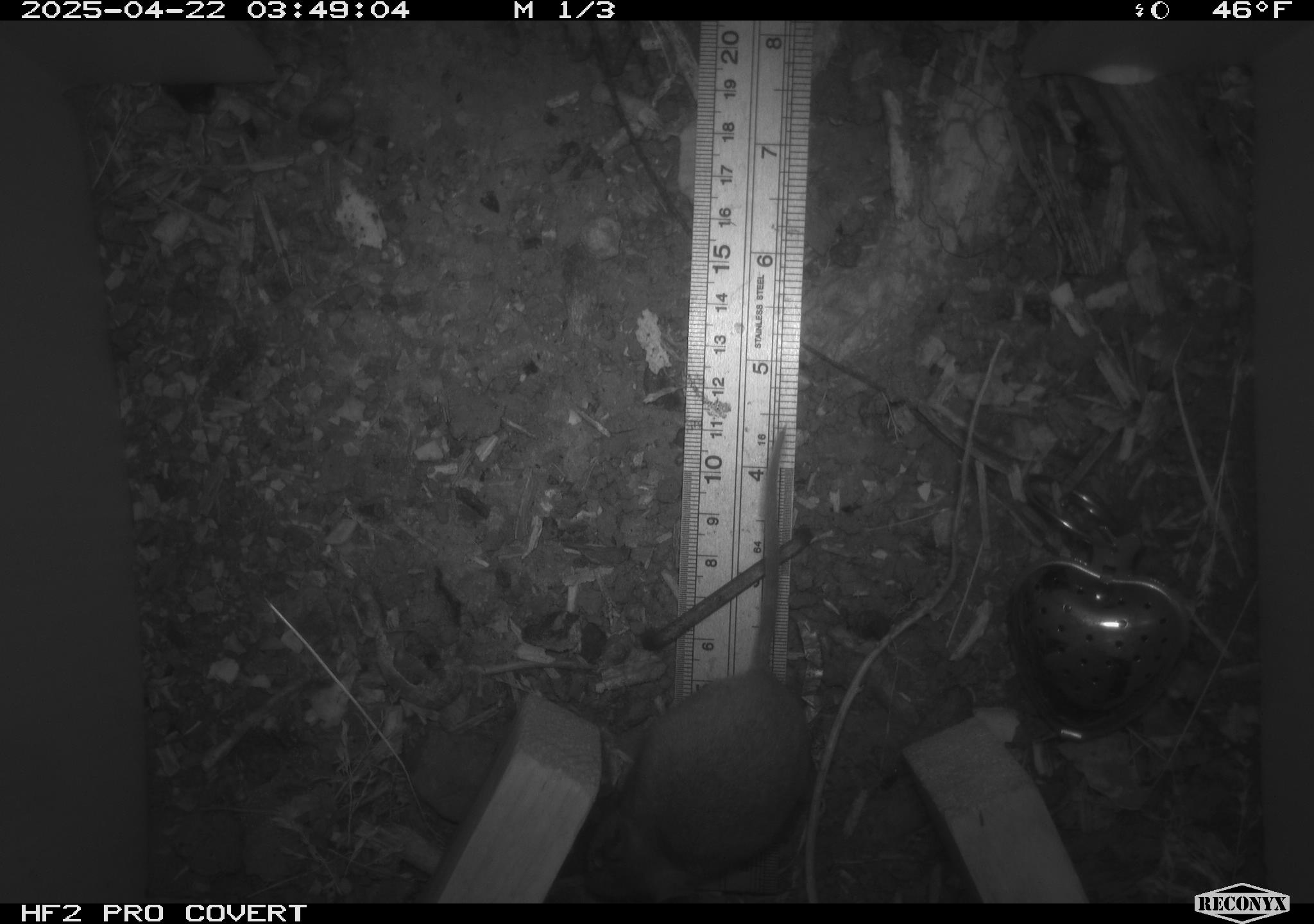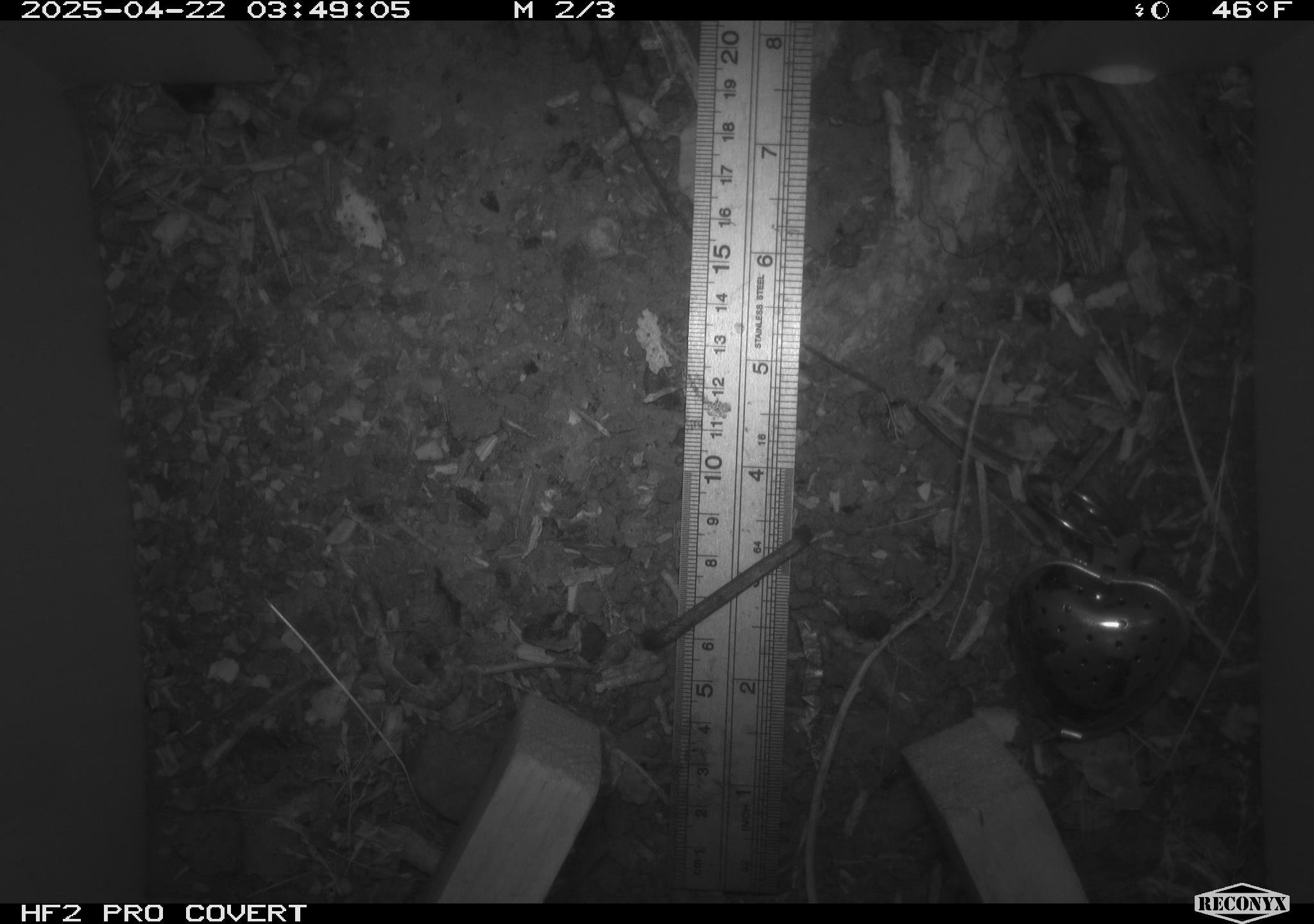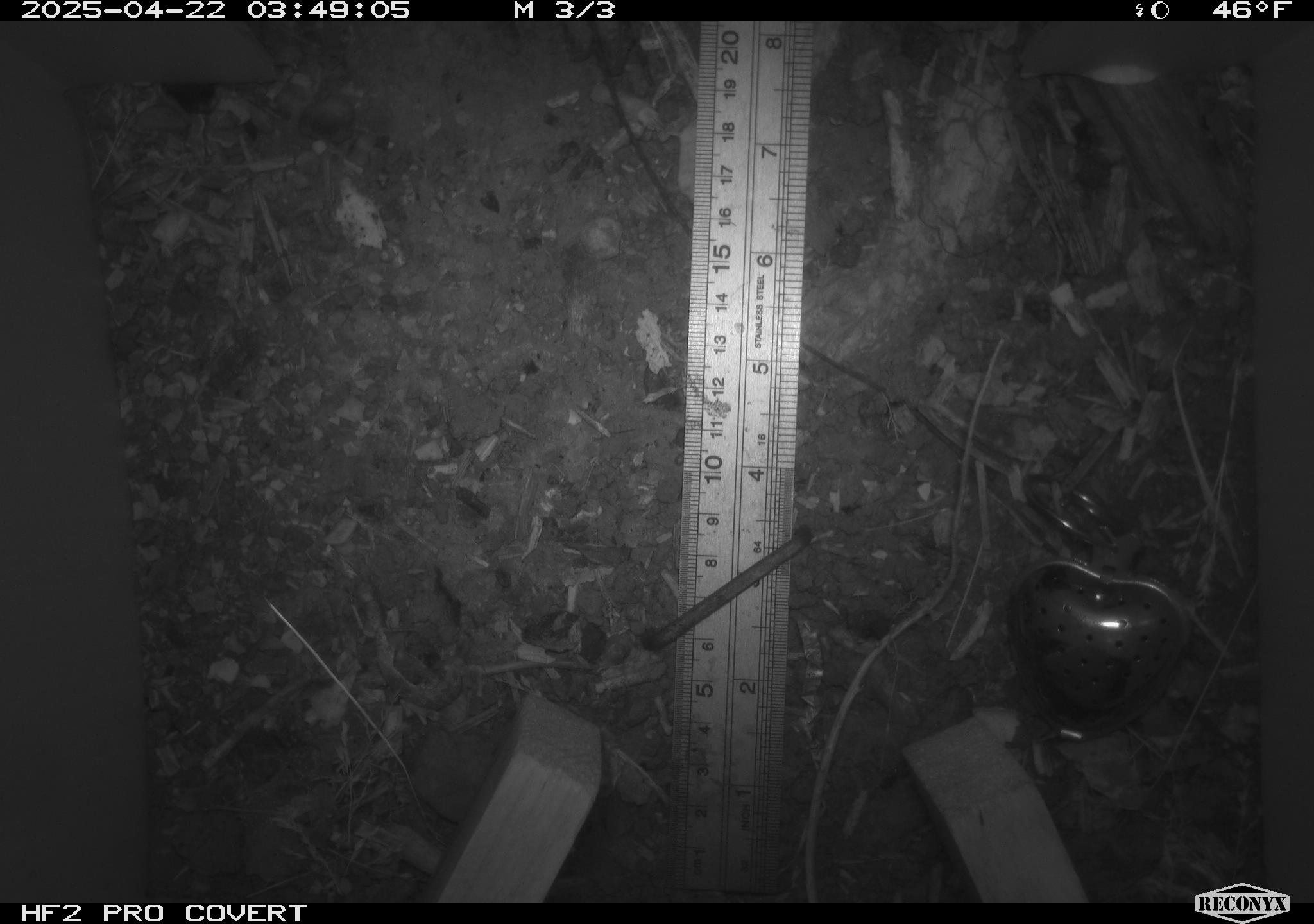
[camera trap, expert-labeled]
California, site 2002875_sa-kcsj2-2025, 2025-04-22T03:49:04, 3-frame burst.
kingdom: Animalia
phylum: Chordata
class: Mammalia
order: Rodentia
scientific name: Rodentia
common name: rodent